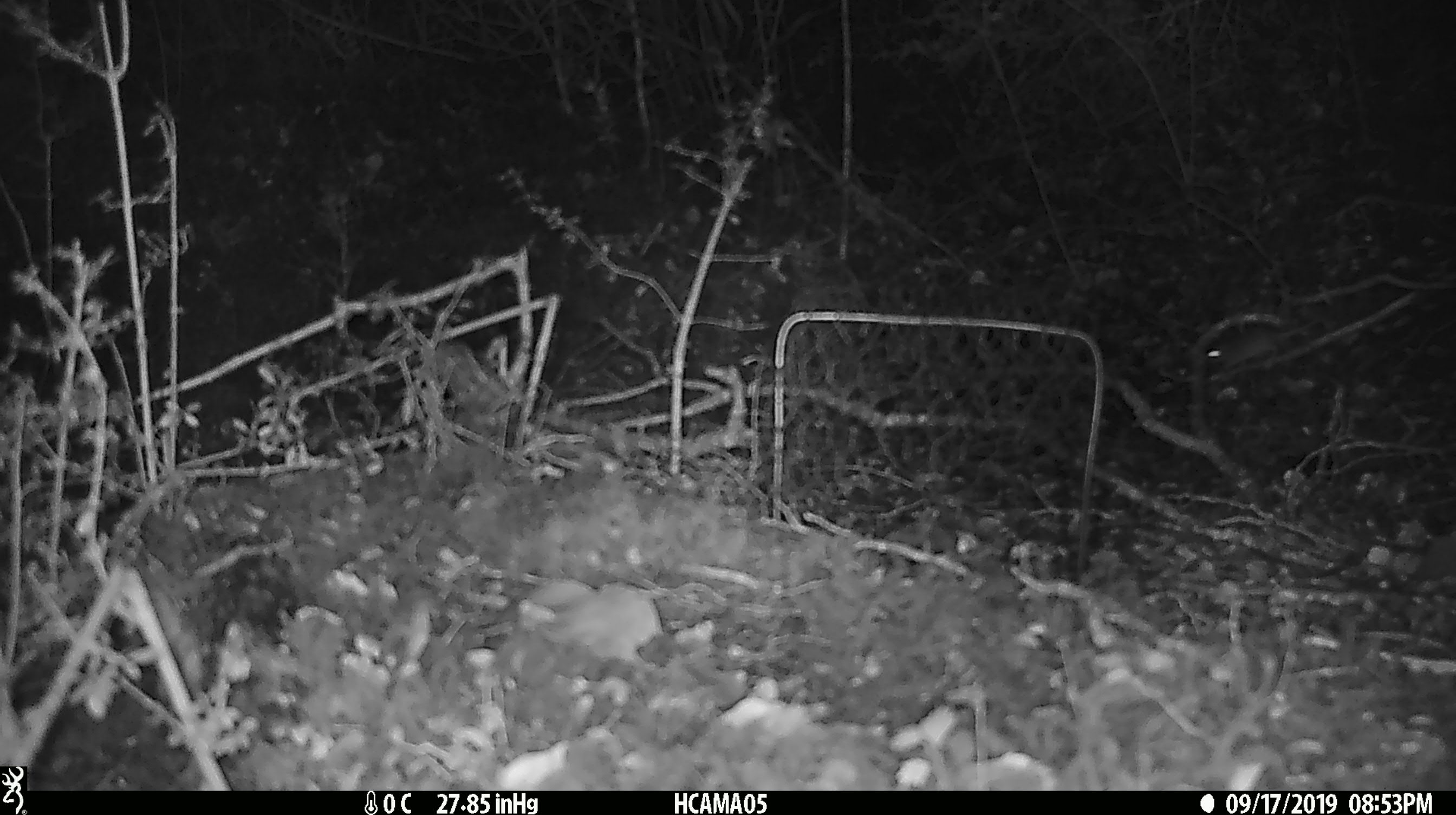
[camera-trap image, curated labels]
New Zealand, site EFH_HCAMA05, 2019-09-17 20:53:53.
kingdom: Animalia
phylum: Chordata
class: Mammalia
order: Rodentia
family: Muridae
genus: Mus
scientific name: Mus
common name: mouse